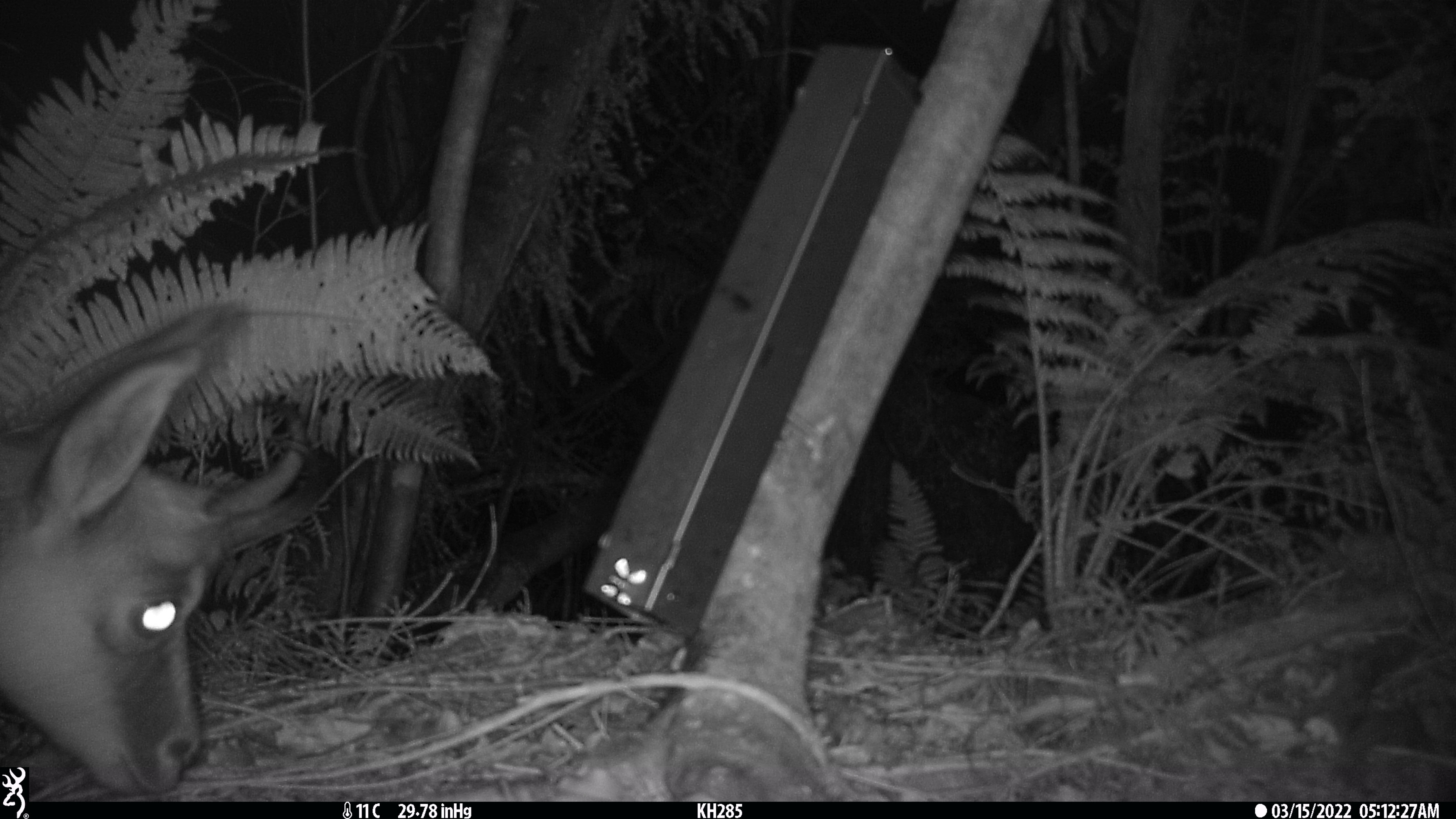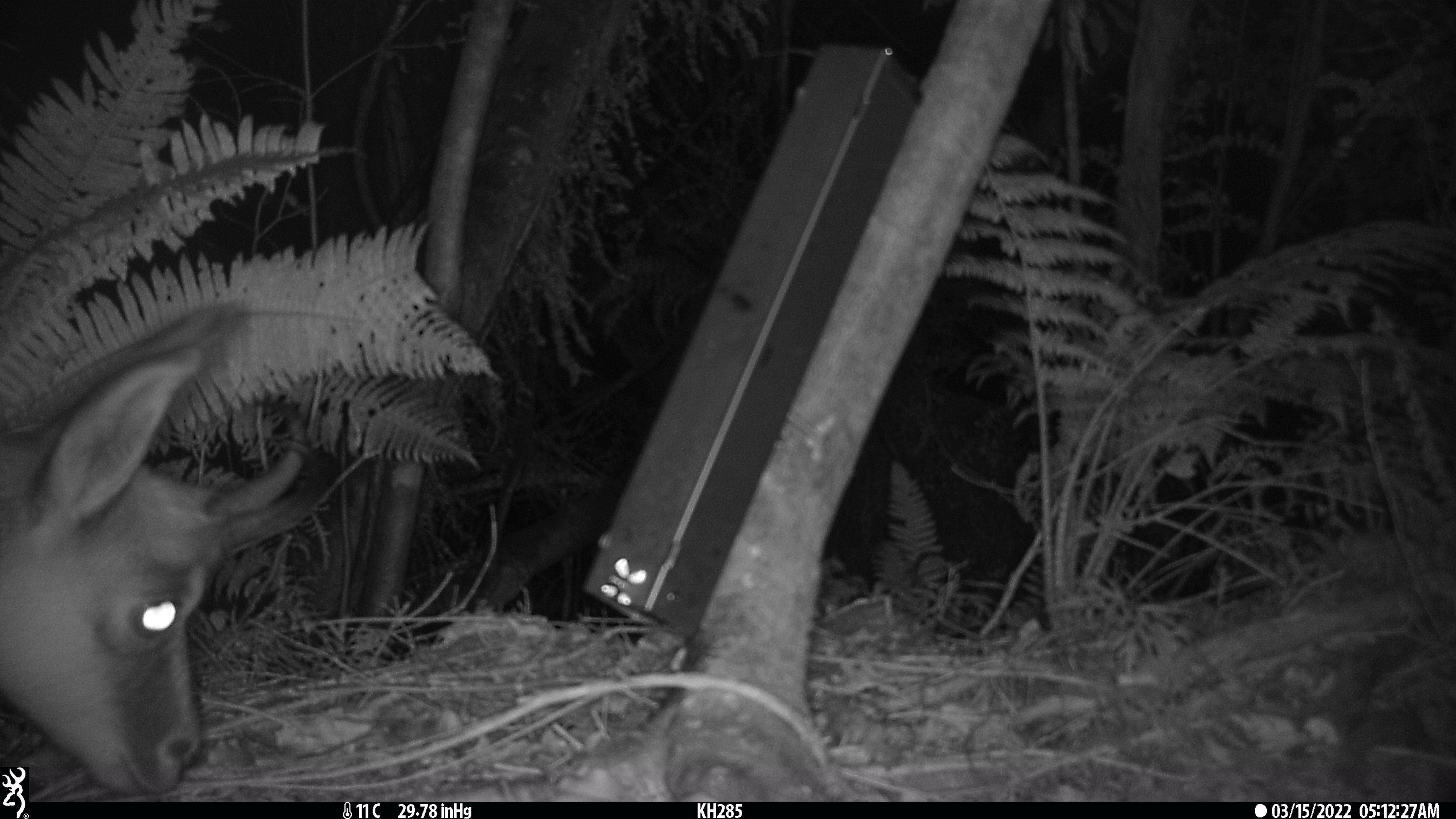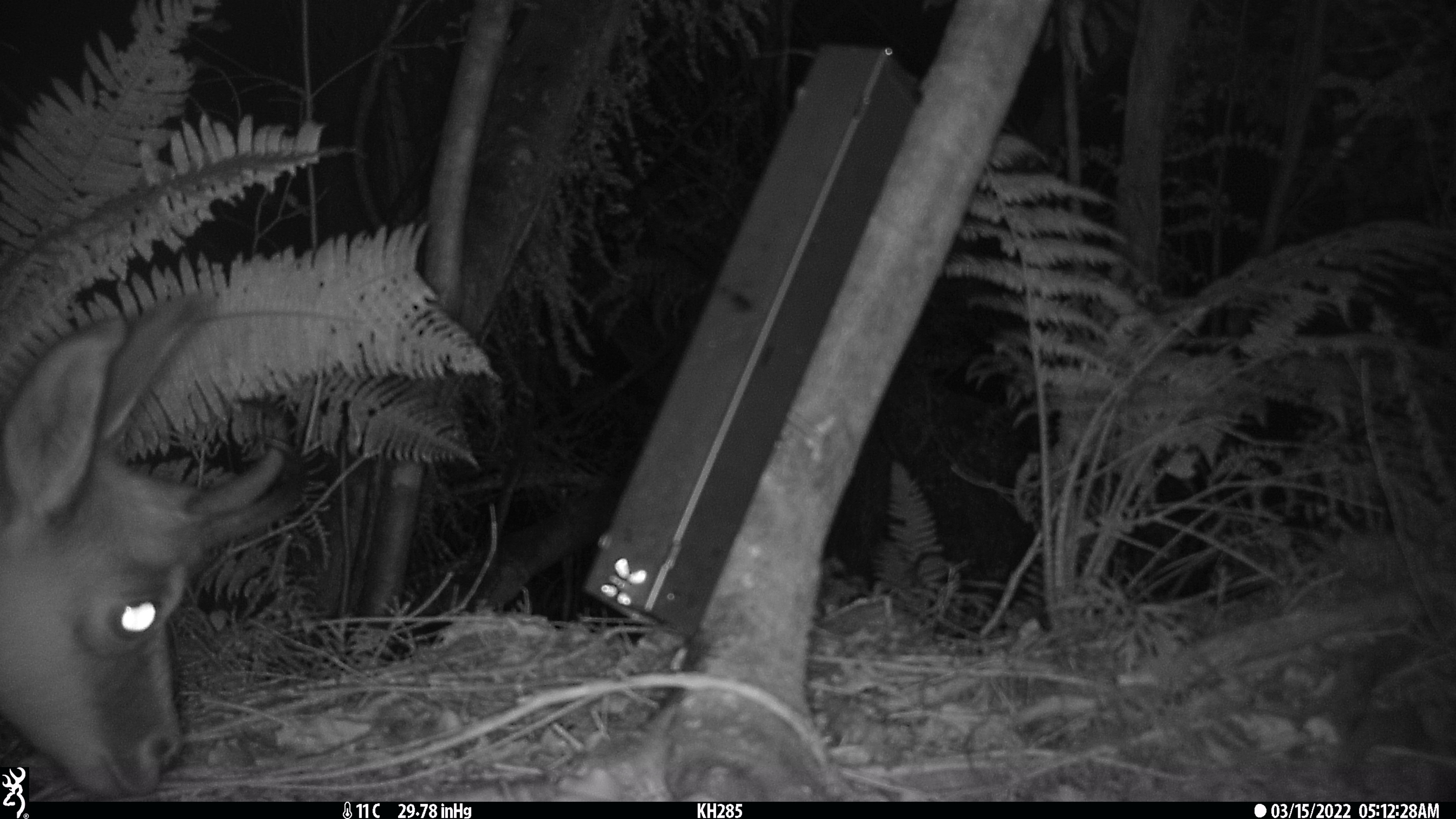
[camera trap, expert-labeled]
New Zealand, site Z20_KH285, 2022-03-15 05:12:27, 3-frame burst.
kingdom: Animalia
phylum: Chordata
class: Mammalia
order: Artiodactyla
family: Bovidae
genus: Rupicapra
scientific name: Rupicapra rupicapra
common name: alpine chamois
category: chamois